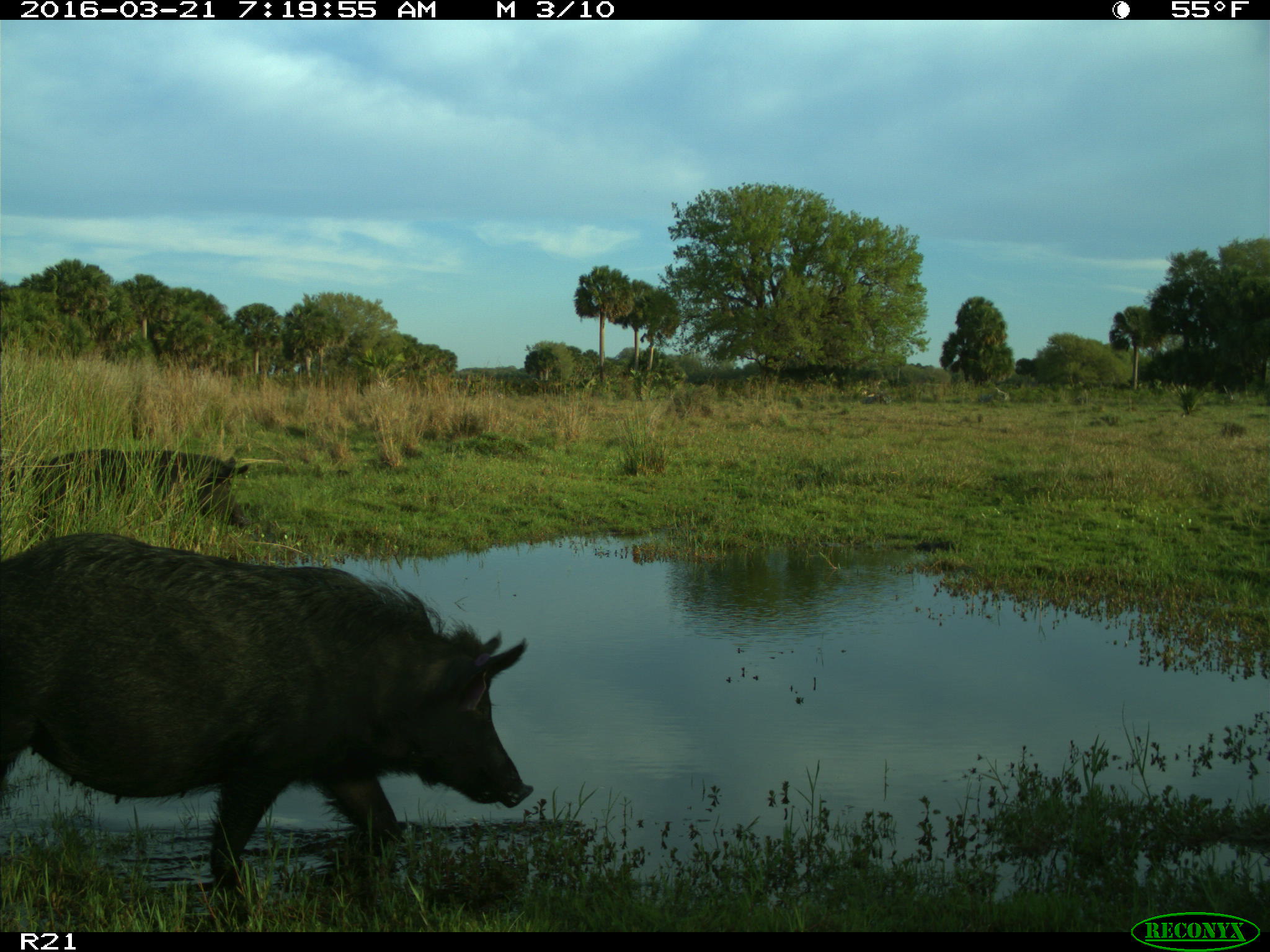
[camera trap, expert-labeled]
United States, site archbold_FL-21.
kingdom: Animalia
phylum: Chordata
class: Mammalia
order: Artiodactyla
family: Suidae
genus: Sus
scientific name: Sus scrofa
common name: wild boar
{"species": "Sus scrofa (wild boar)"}